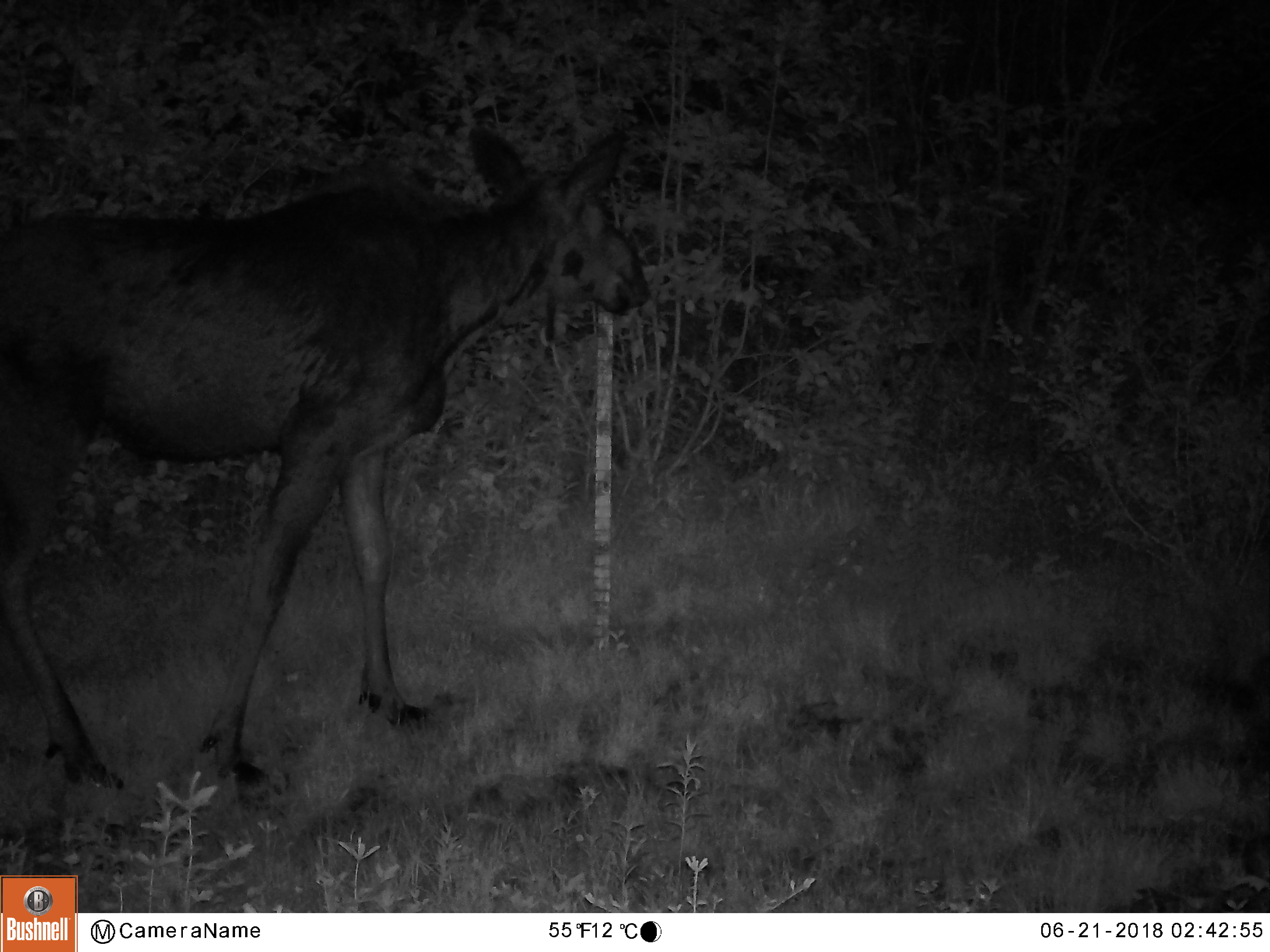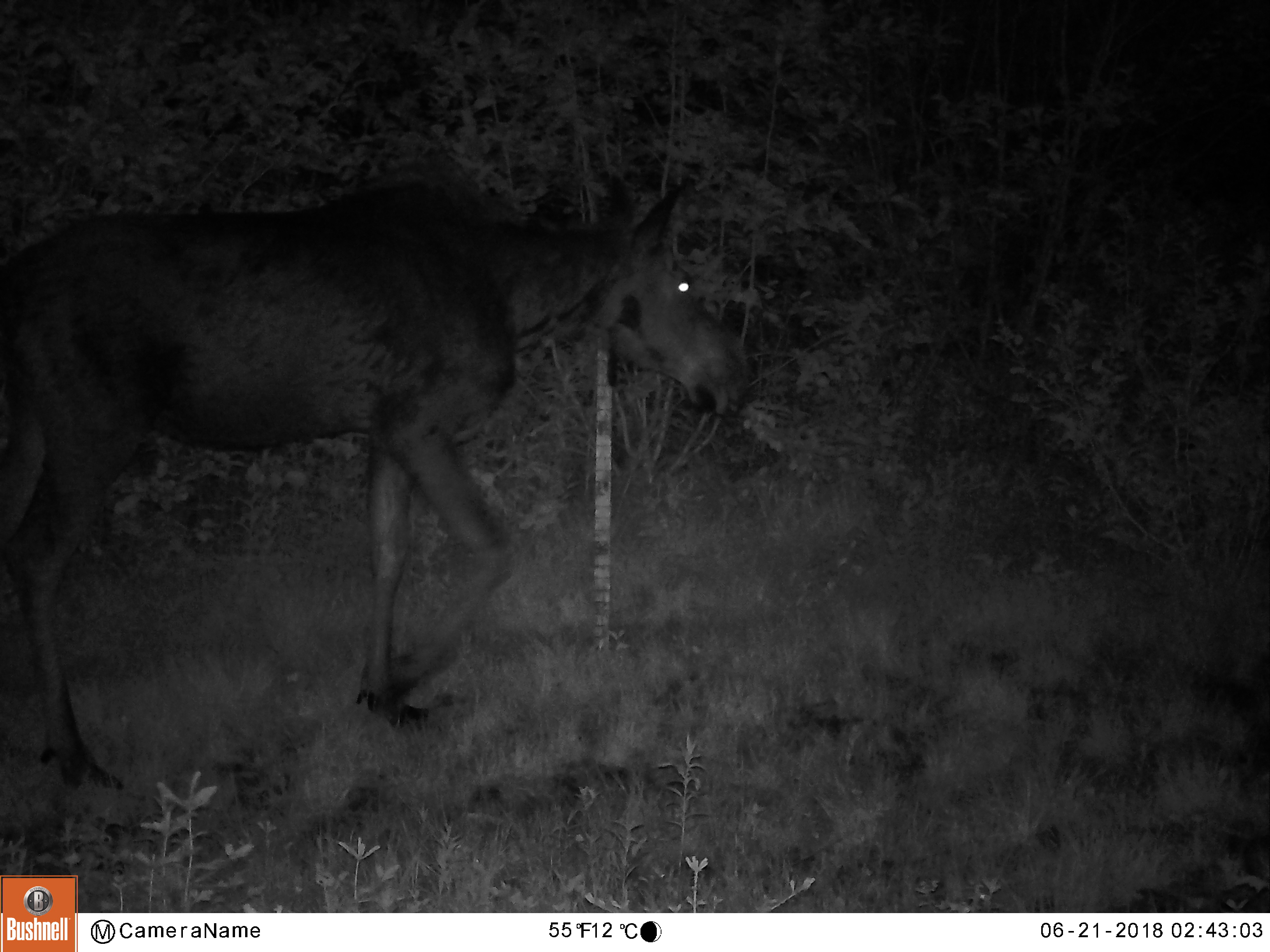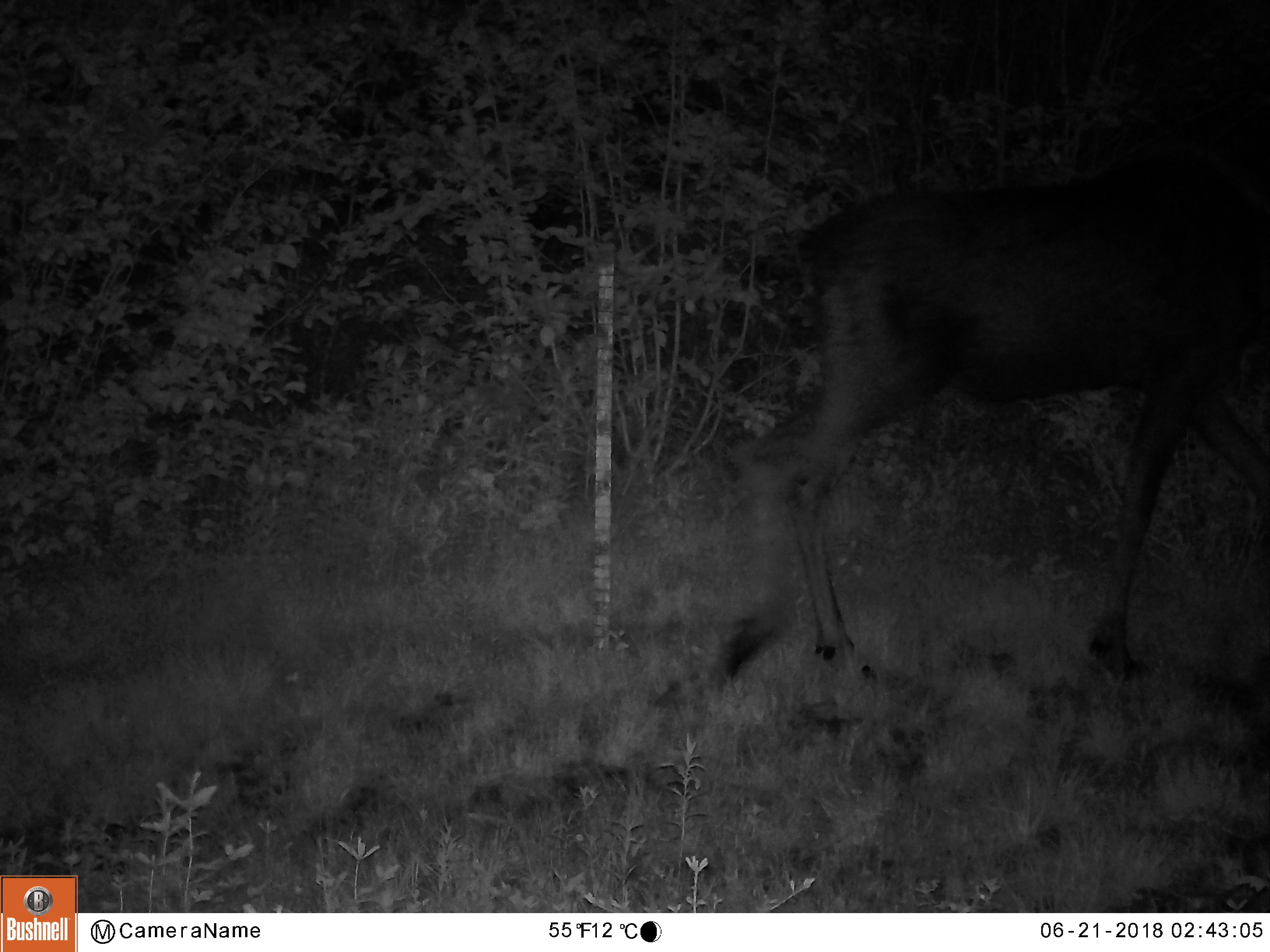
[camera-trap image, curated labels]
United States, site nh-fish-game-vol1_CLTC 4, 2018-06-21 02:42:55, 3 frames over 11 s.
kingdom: Animalia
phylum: Chordata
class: Mammalia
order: Artiodactyla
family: Cervidae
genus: Alces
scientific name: Alces alces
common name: moose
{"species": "moose (Alces alces)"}